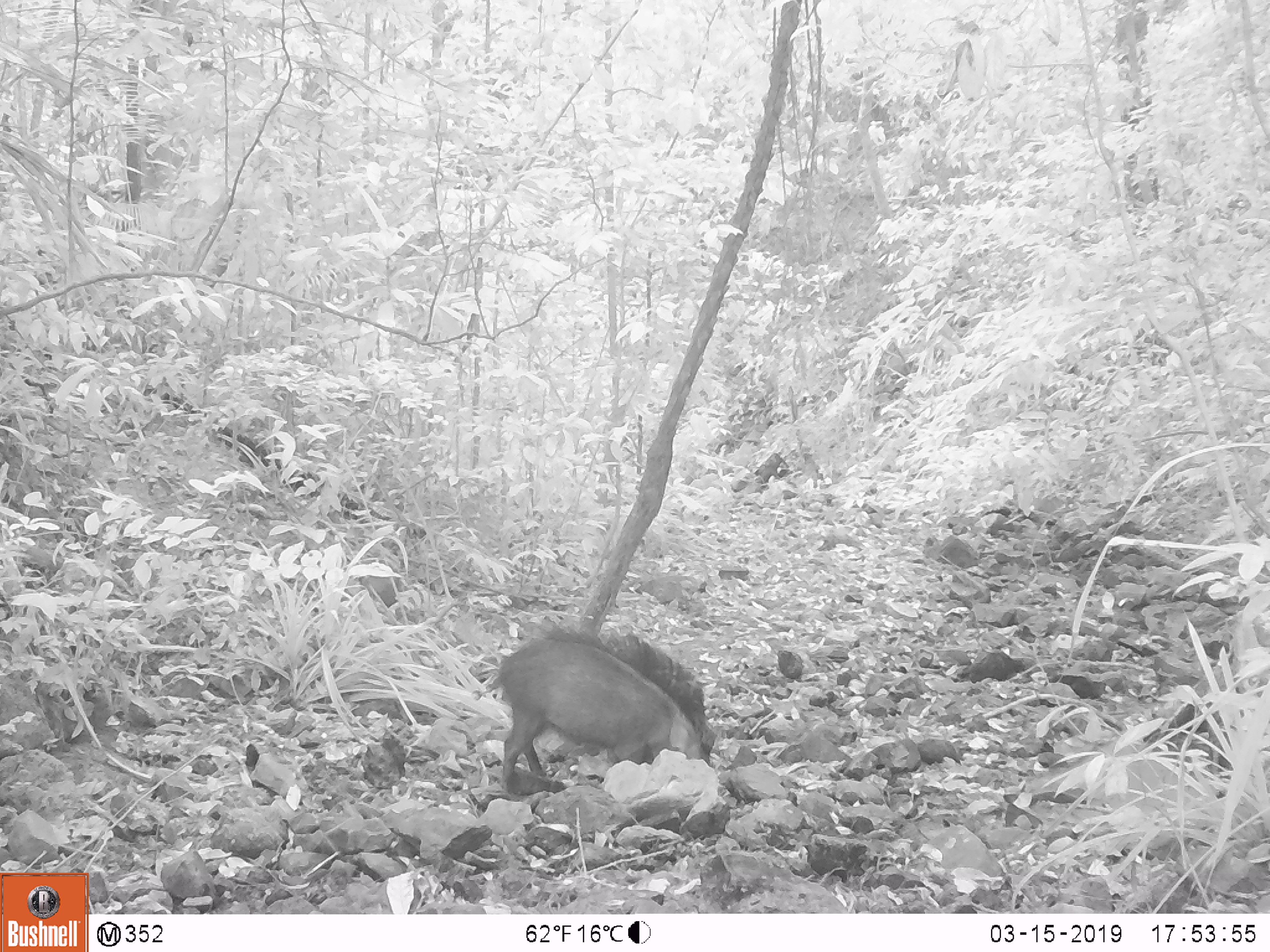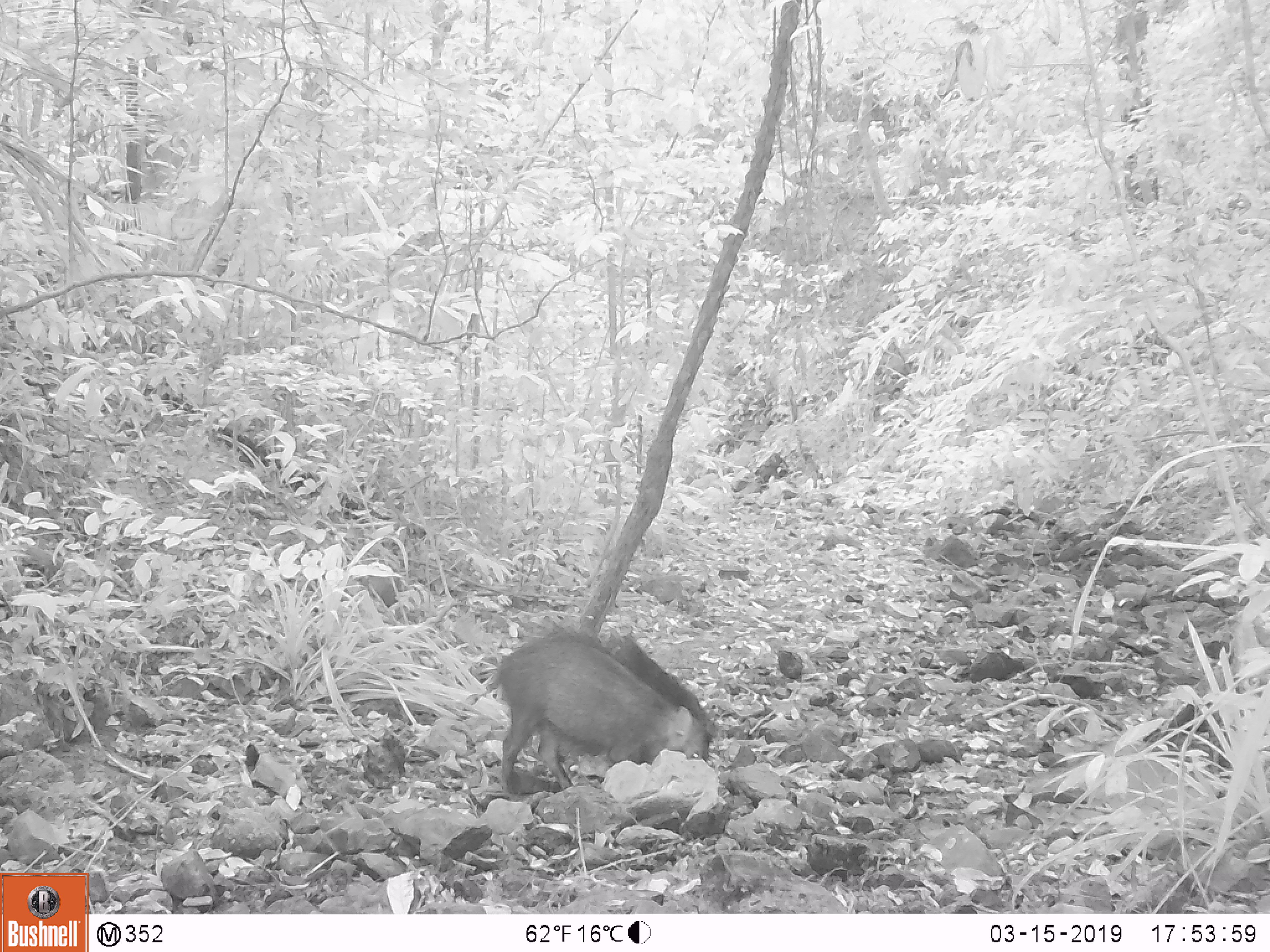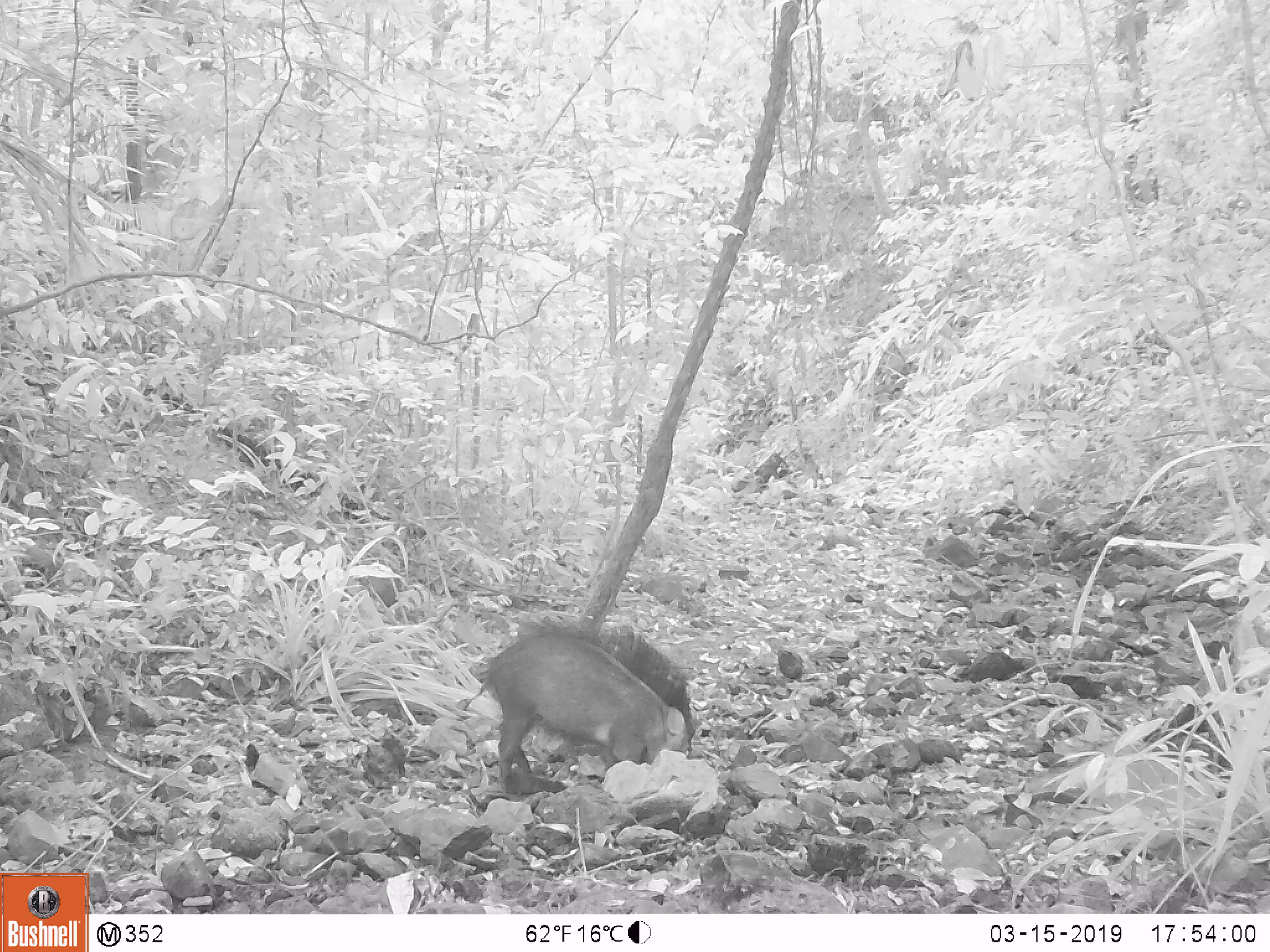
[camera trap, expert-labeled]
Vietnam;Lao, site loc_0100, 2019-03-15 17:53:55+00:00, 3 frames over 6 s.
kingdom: Animalia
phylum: Chordata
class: Mammalia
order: Artiodactyla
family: Suidae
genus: Sus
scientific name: Sus scrofa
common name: eurasian wild pig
Eurasian wild pig (Sus scrofa). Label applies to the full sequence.